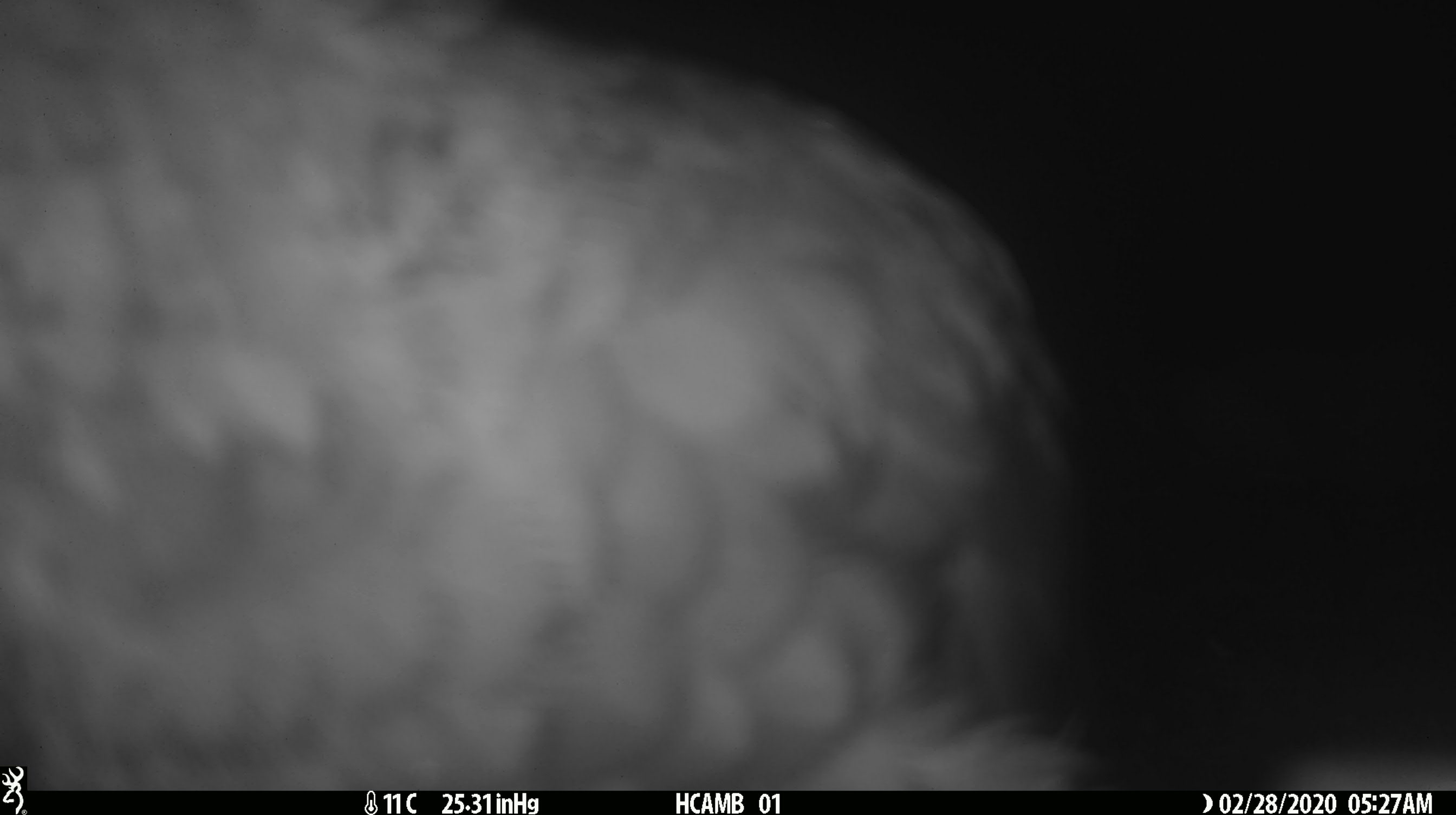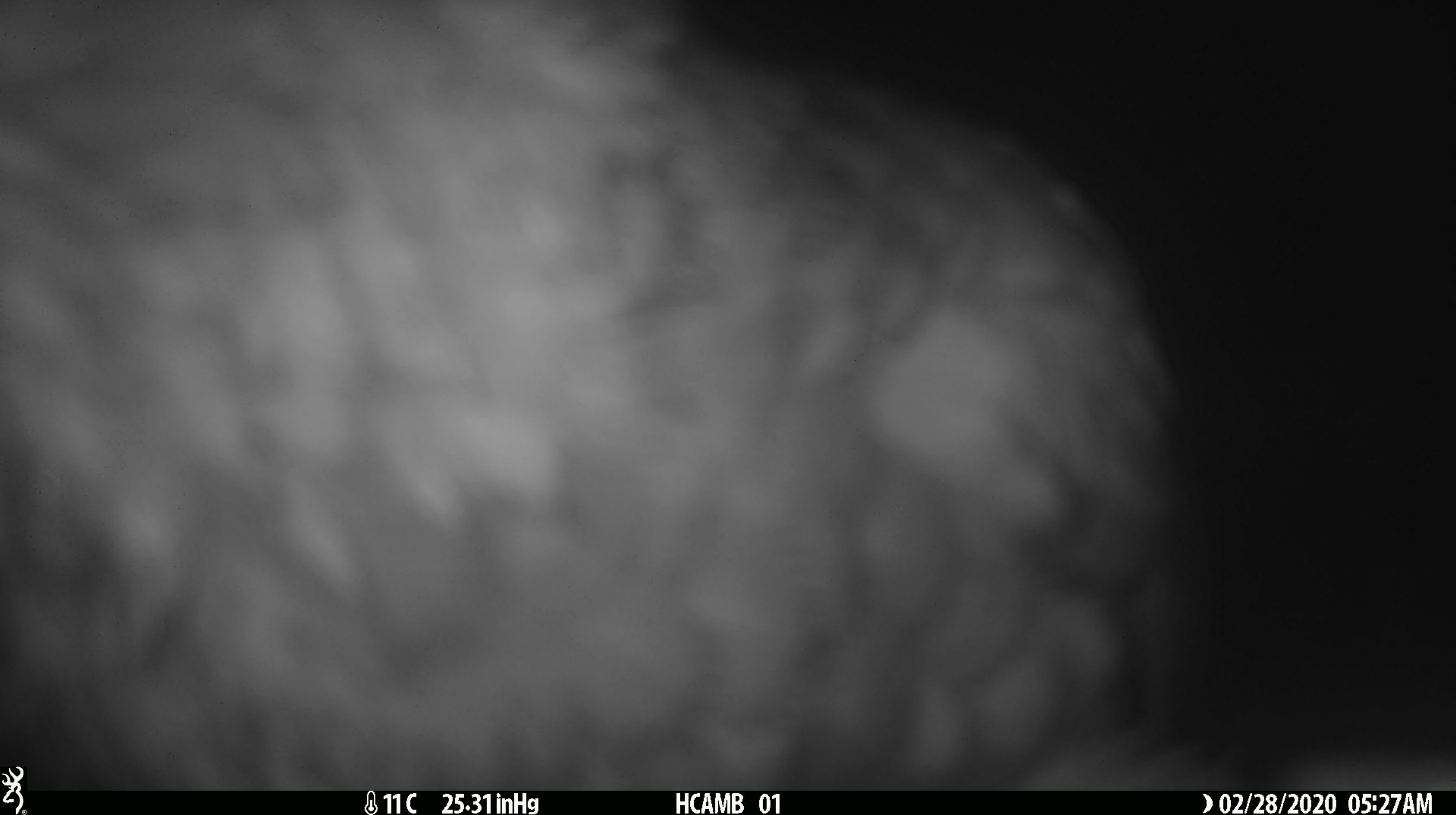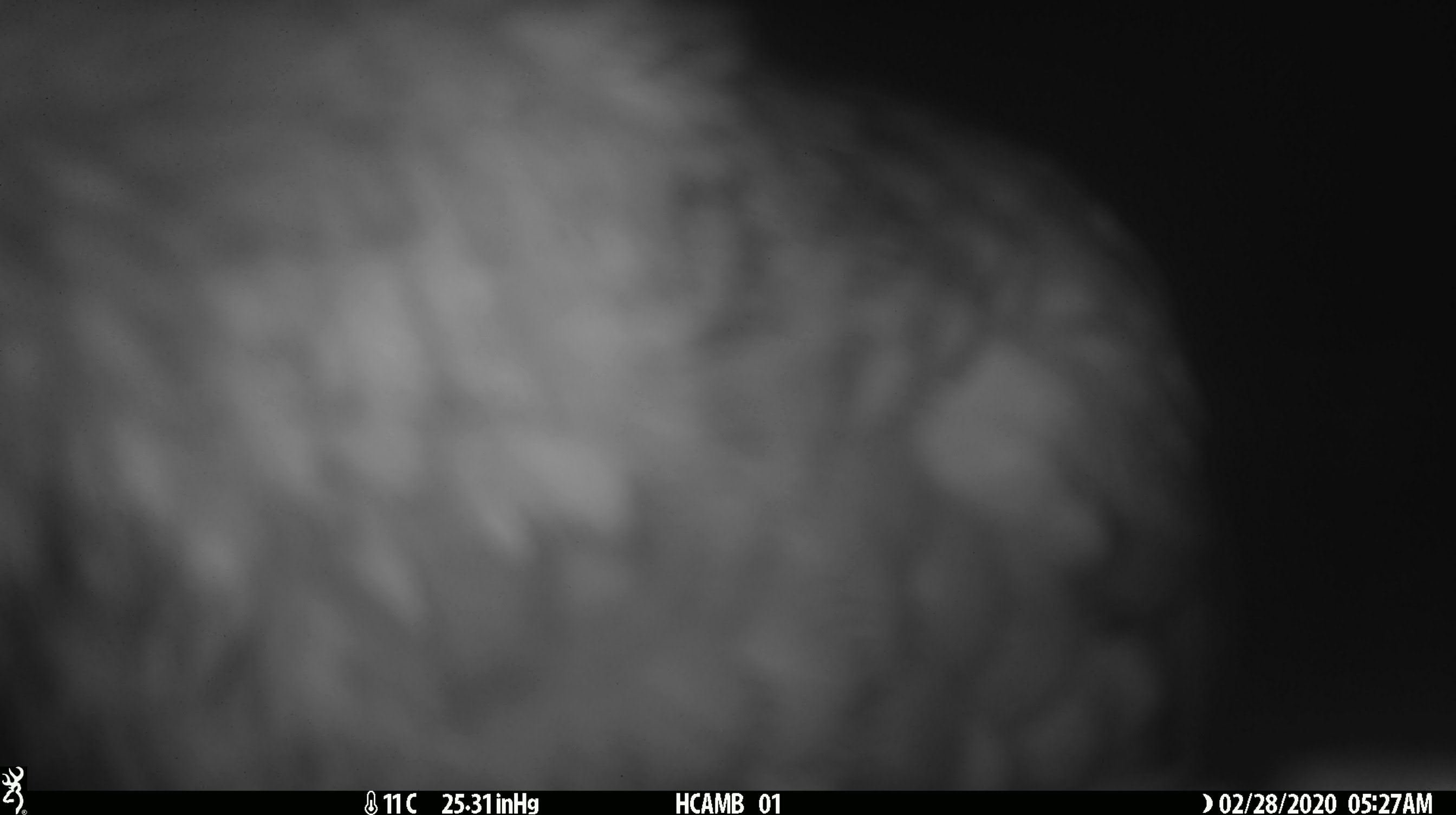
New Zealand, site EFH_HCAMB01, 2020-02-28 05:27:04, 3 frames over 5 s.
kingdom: Animalia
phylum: Chordata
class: Aves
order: Psittaciformes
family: Strigopidae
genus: Nestor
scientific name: Nestor notabilis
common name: kea